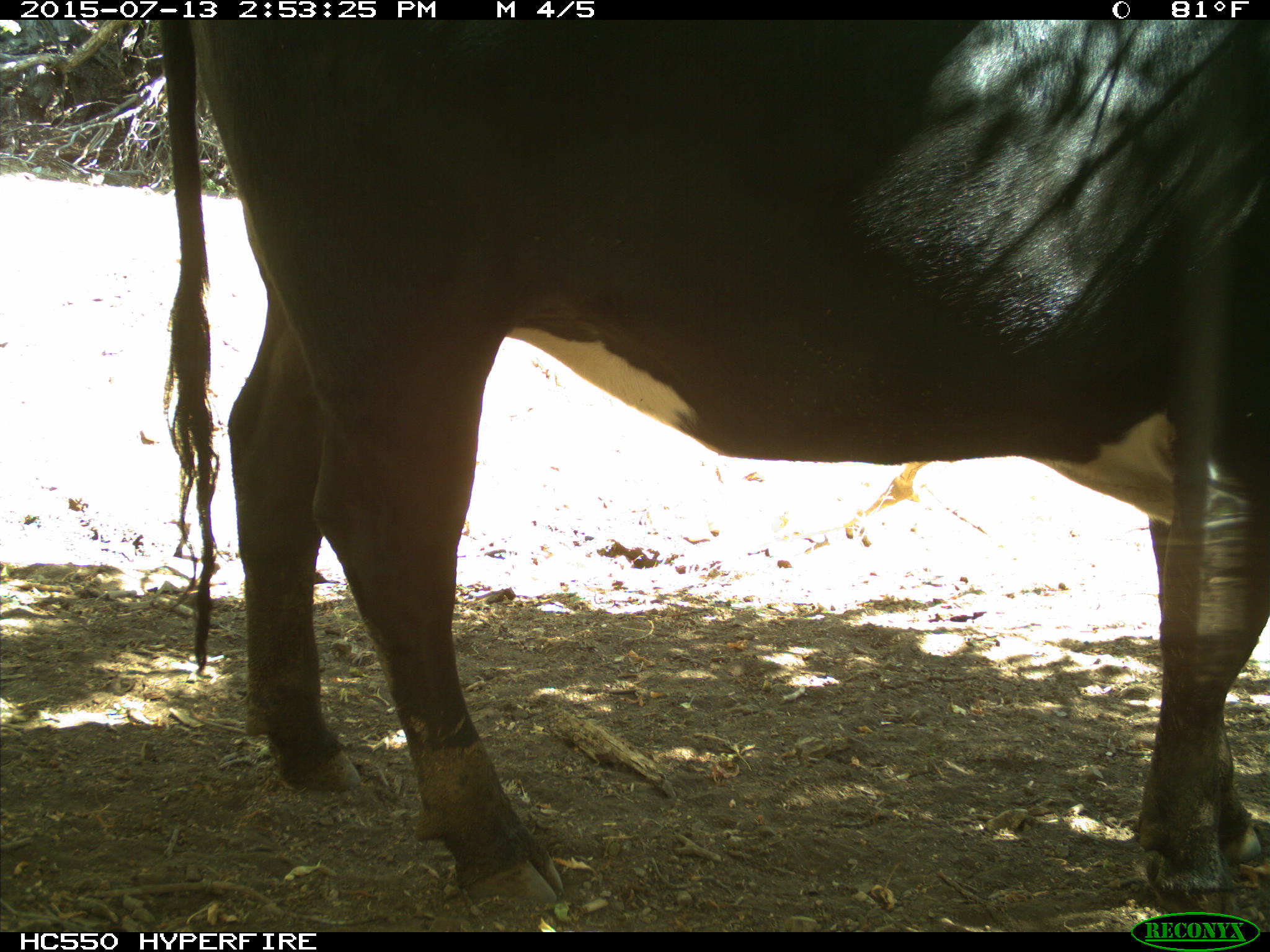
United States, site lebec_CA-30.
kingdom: Animalia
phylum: Chordata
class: Mammalia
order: Artiodactyla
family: Bovidae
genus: Bos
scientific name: Bos taurus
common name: domestic cow